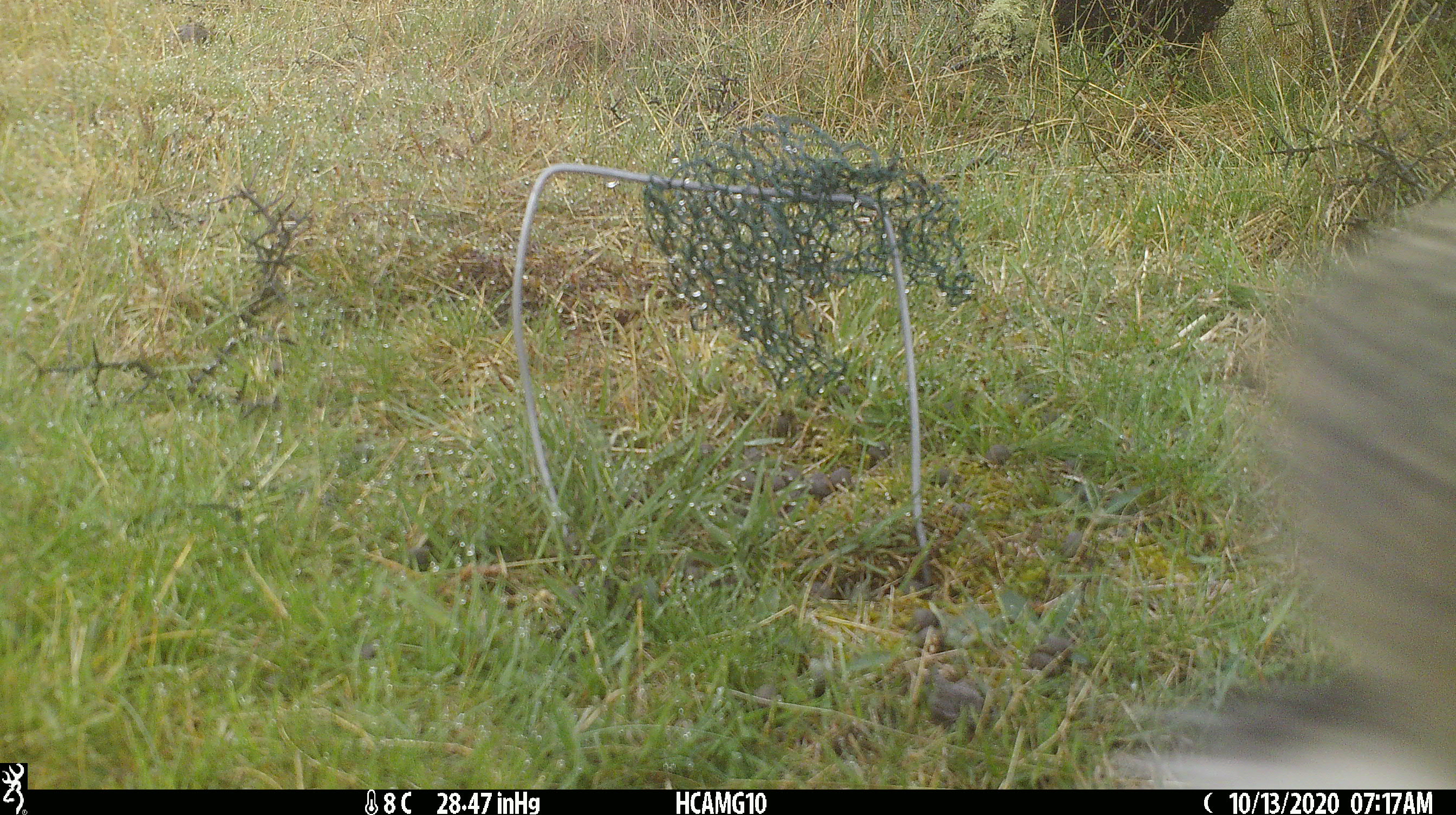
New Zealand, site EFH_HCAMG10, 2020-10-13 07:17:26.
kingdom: Animalia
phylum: Chordata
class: Aves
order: Passeriformes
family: Turdidae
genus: Turdus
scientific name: Turdus philomelos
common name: song thrush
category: thrush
Thrush (song thrush) (Turdus philomelos).